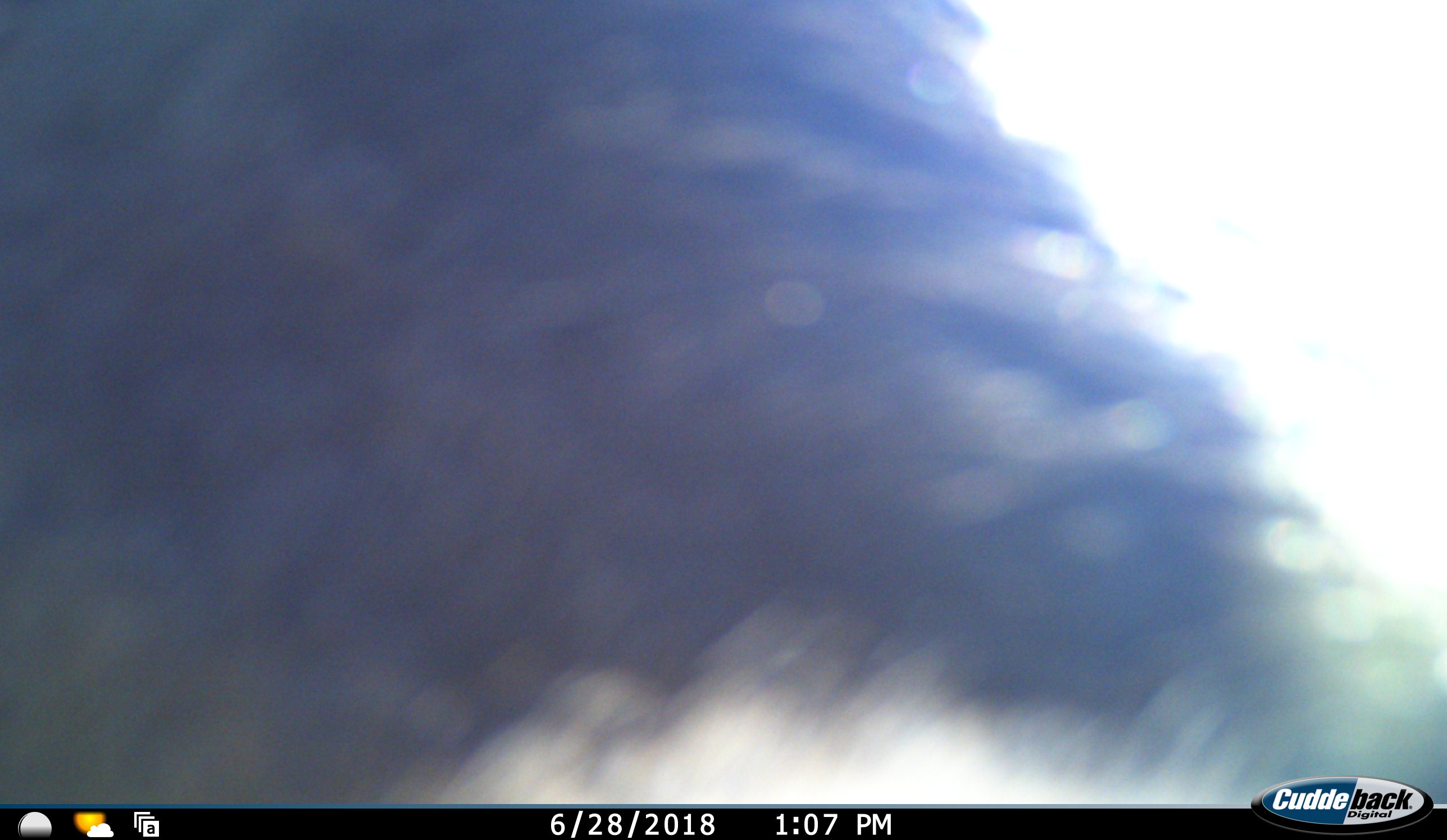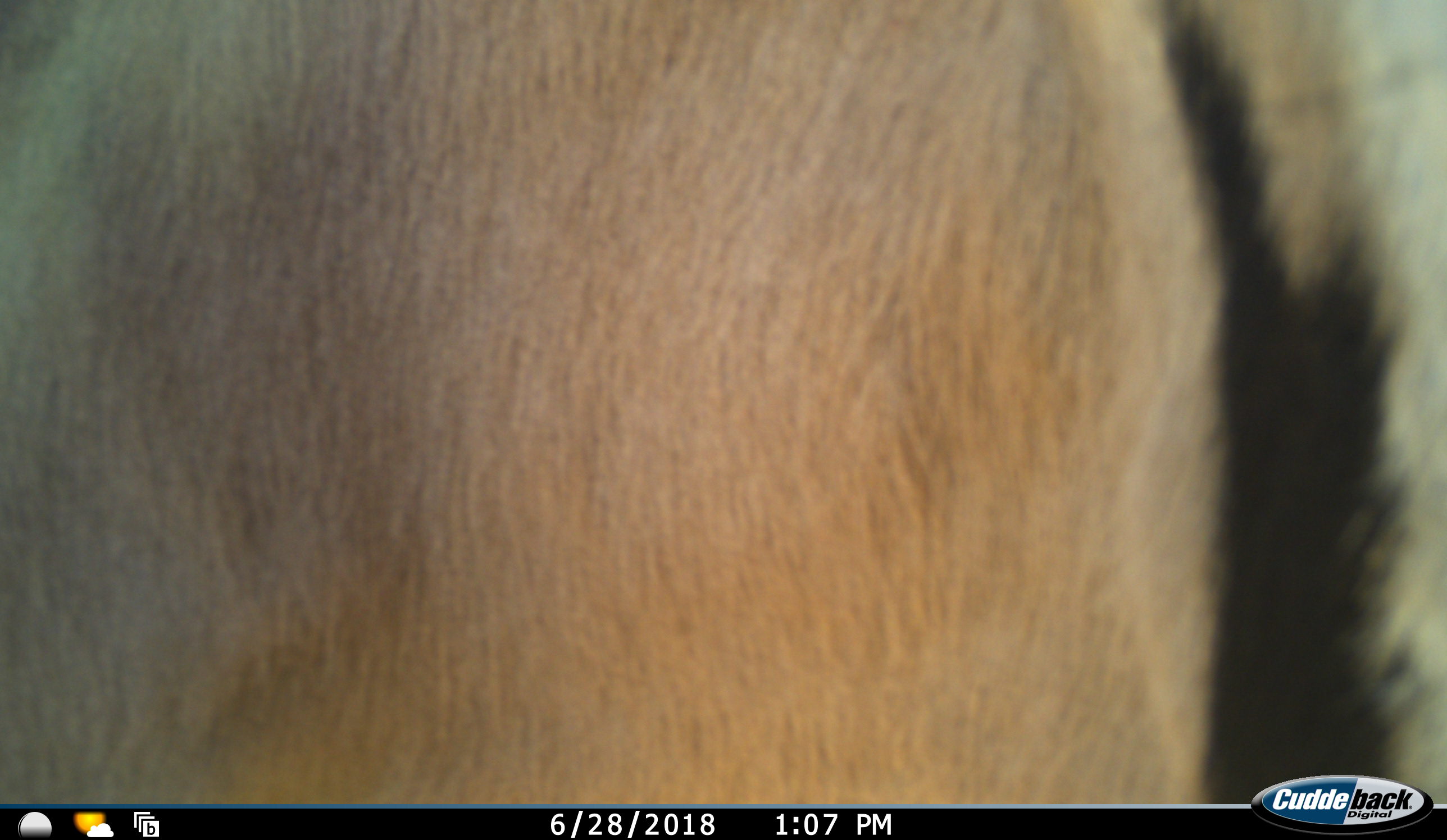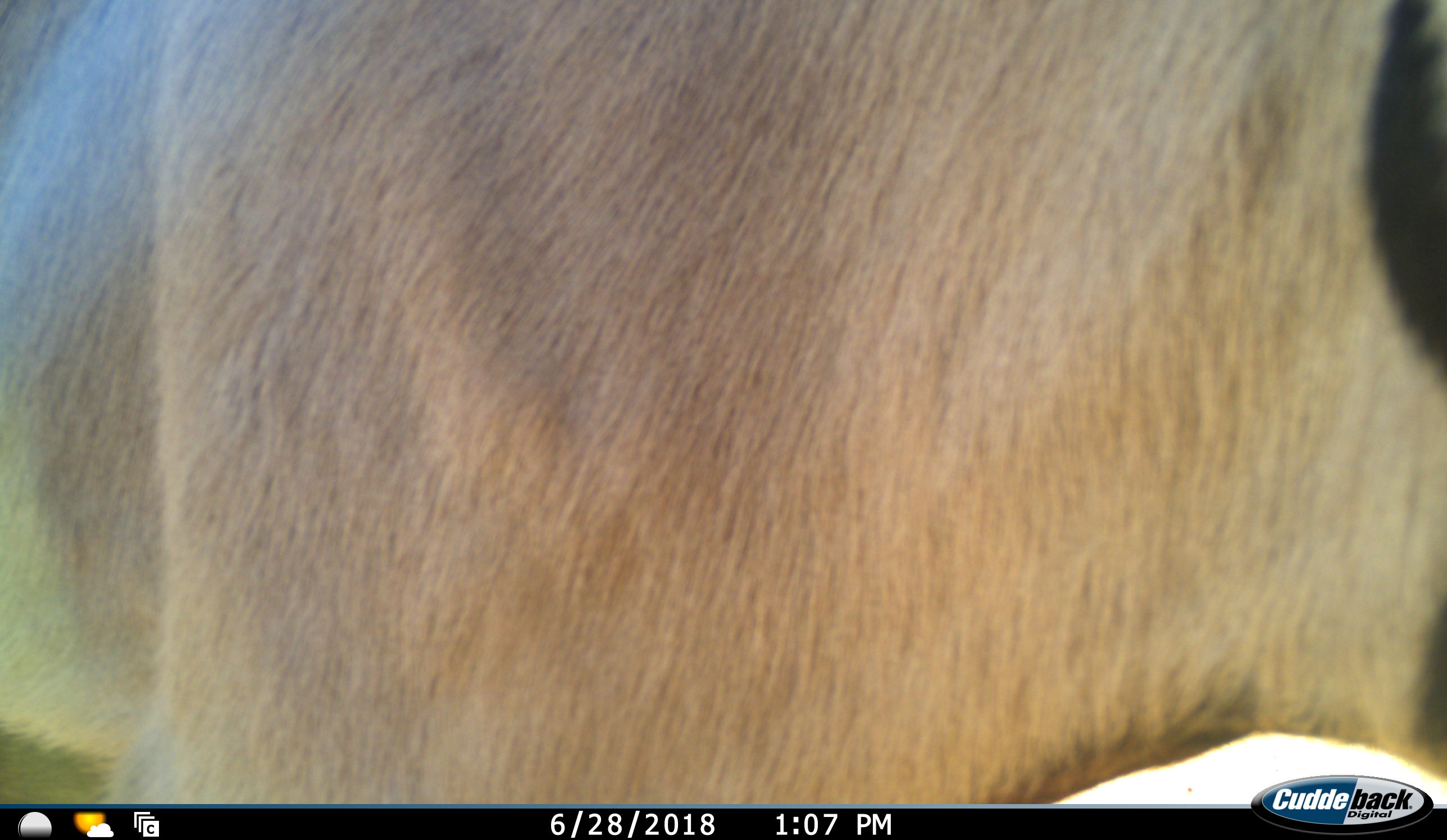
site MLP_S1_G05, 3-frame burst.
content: unidentified animal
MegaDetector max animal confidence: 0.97